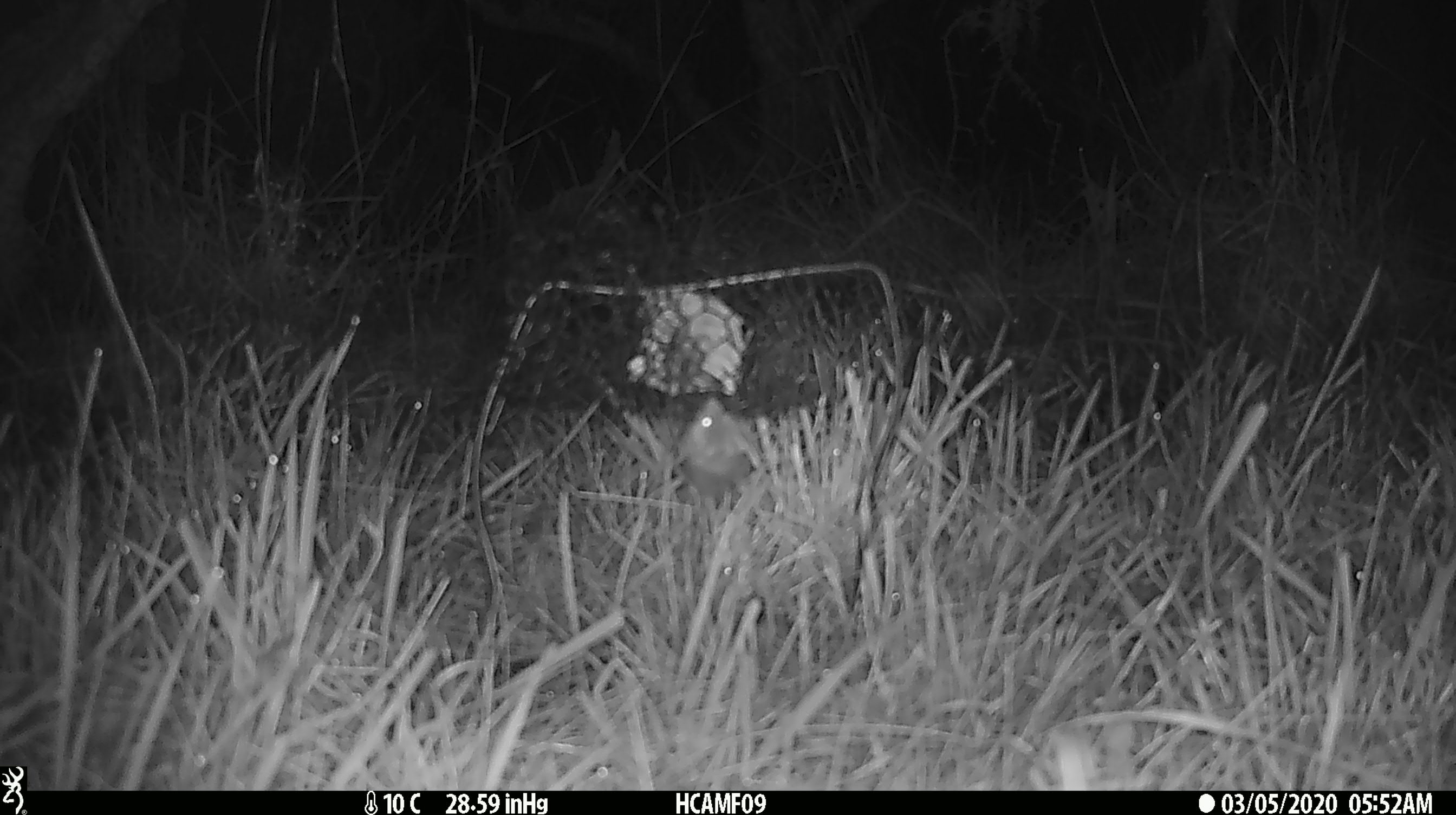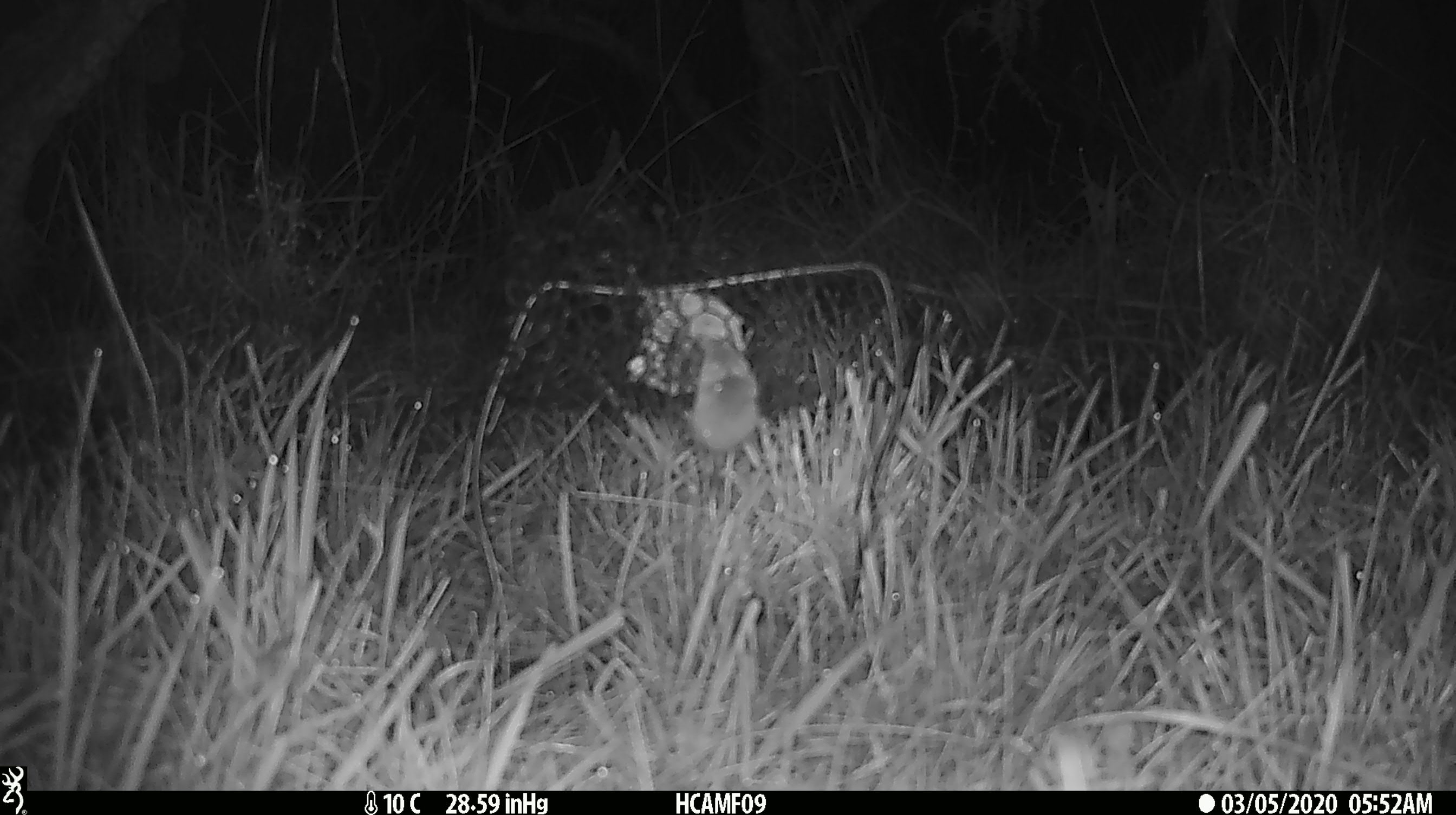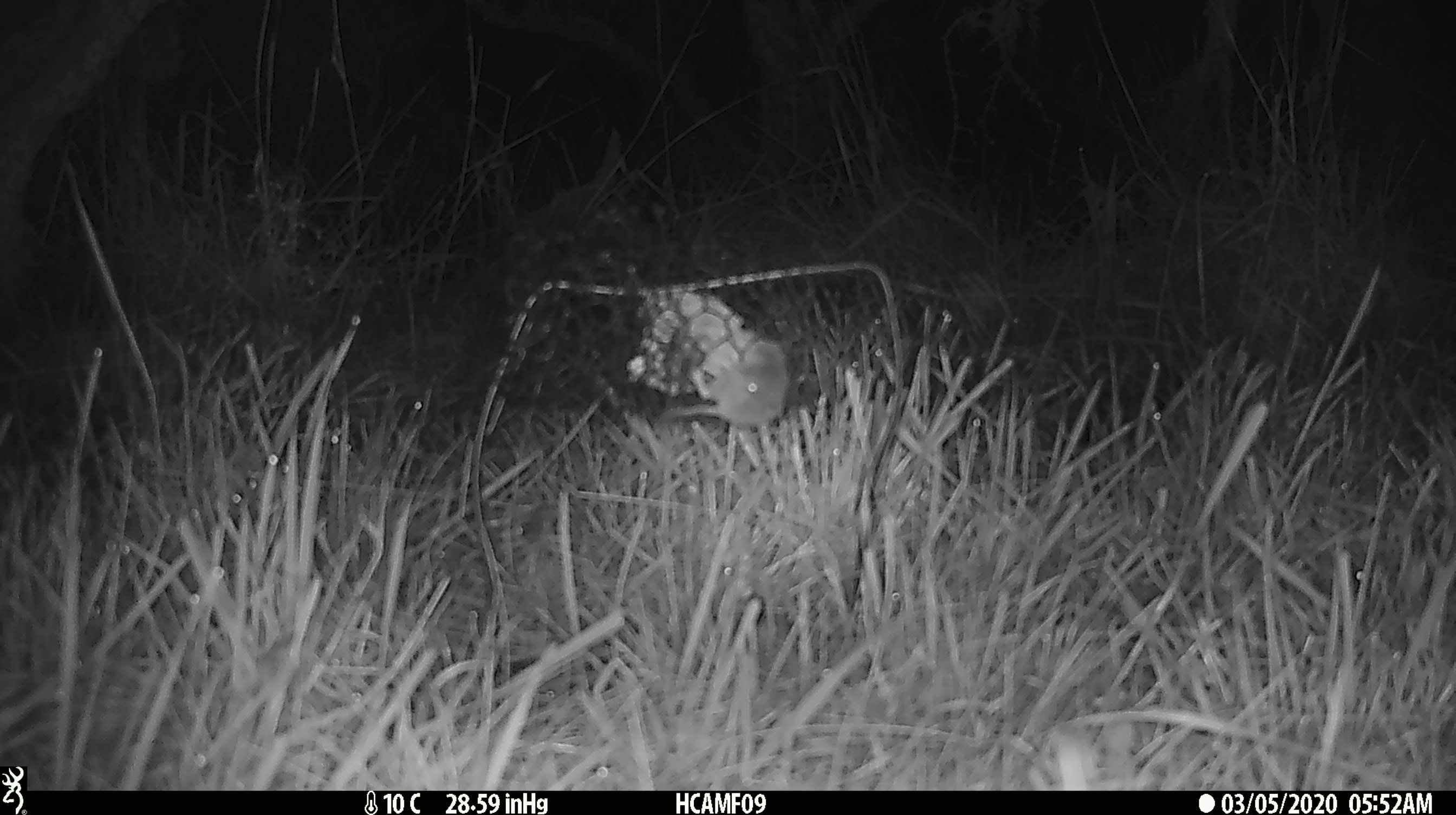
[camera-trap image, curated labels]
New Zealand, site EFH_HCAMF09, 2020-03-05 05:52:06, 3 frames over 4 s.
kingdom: Animalia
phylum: Chordata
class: Mammalia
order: Rodentia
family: Muridae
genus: Mus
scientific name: Mus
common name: mouse